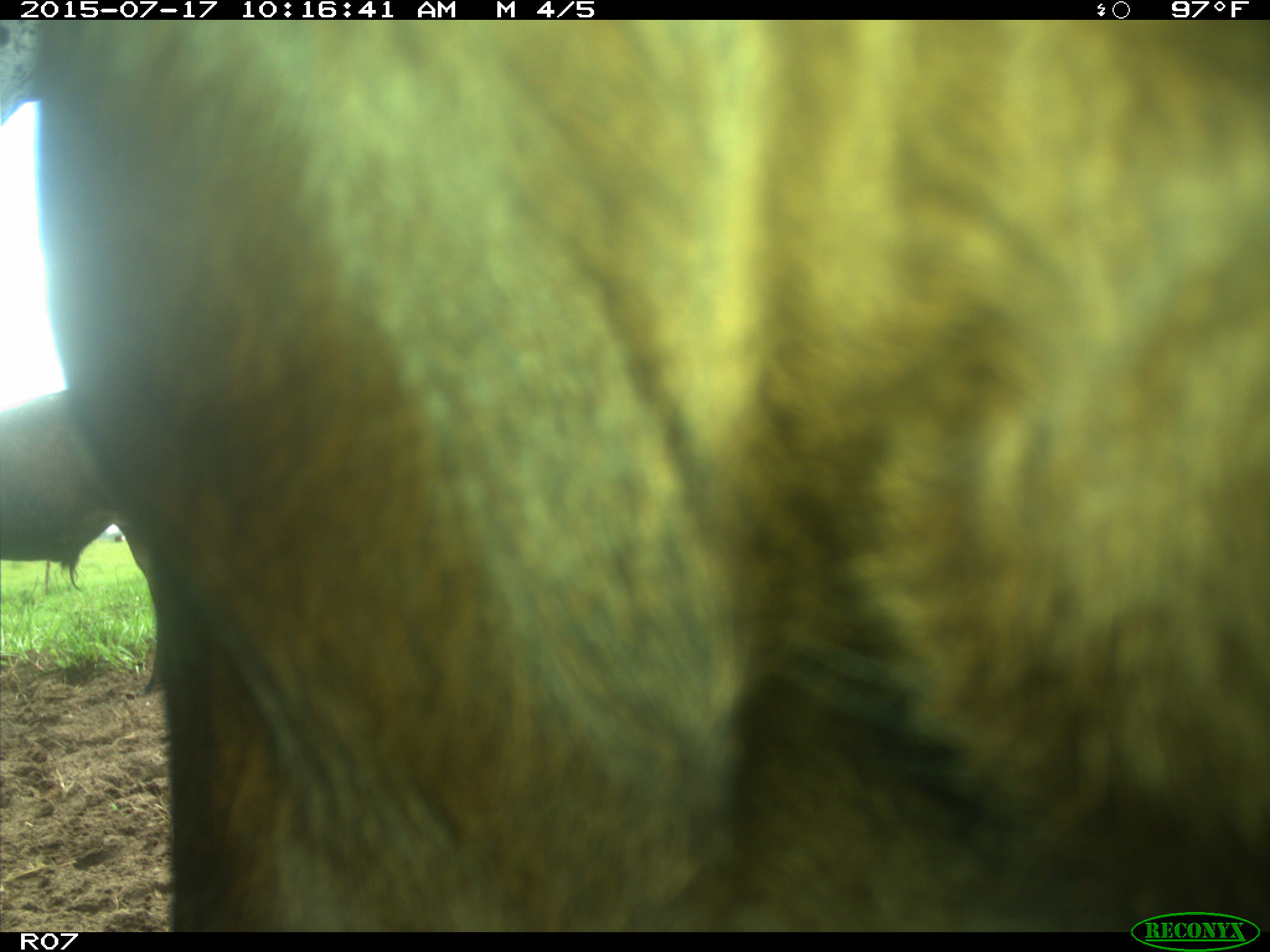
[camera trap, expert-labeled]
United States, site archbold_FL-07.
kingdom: Animalia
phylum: Chordata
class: Mammalia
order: Artiodactyla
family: Bovidae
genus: Bos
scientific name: Bos taurus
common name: domestic cow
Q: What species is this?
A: Bos taurus (domestic cow).